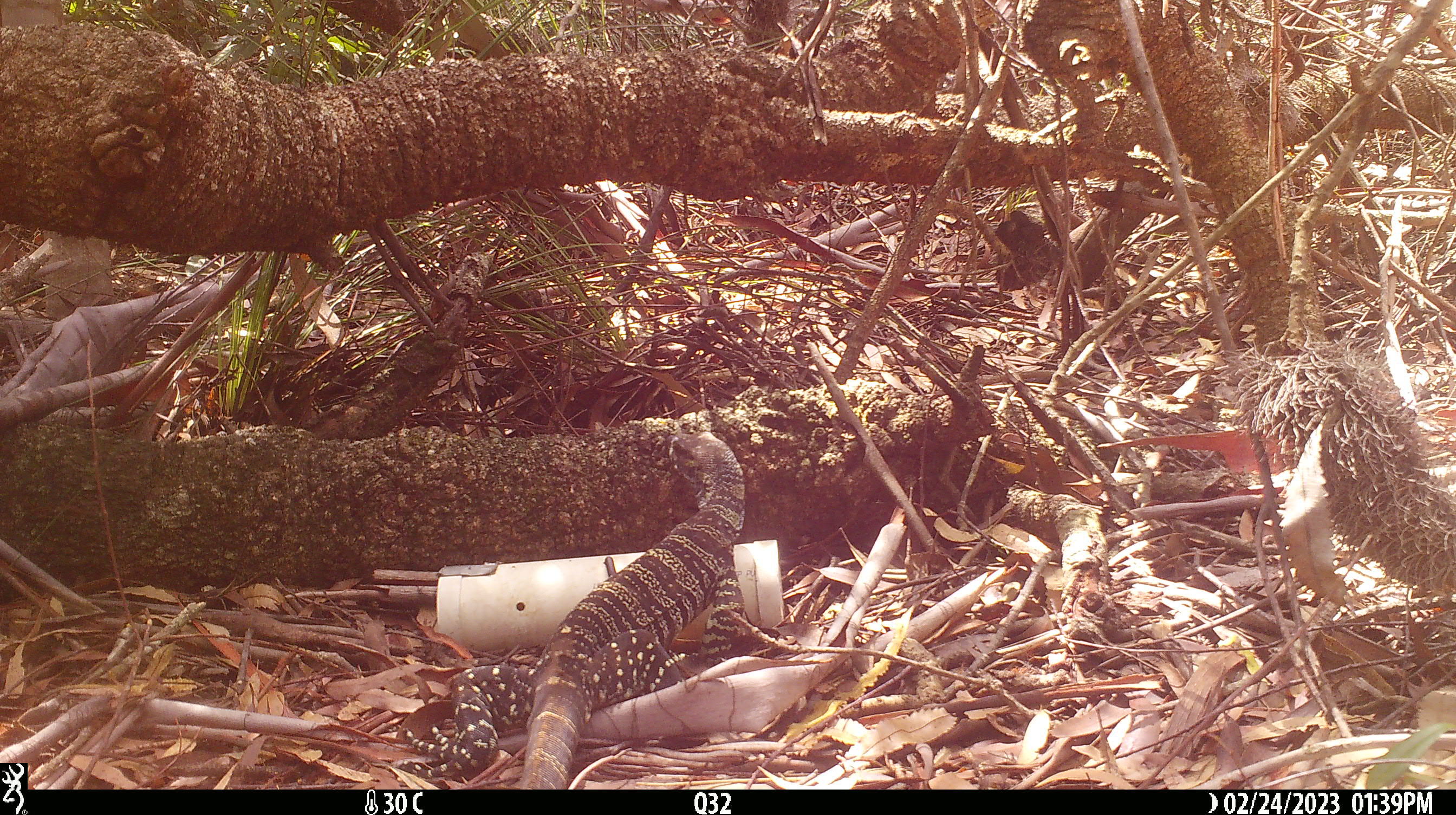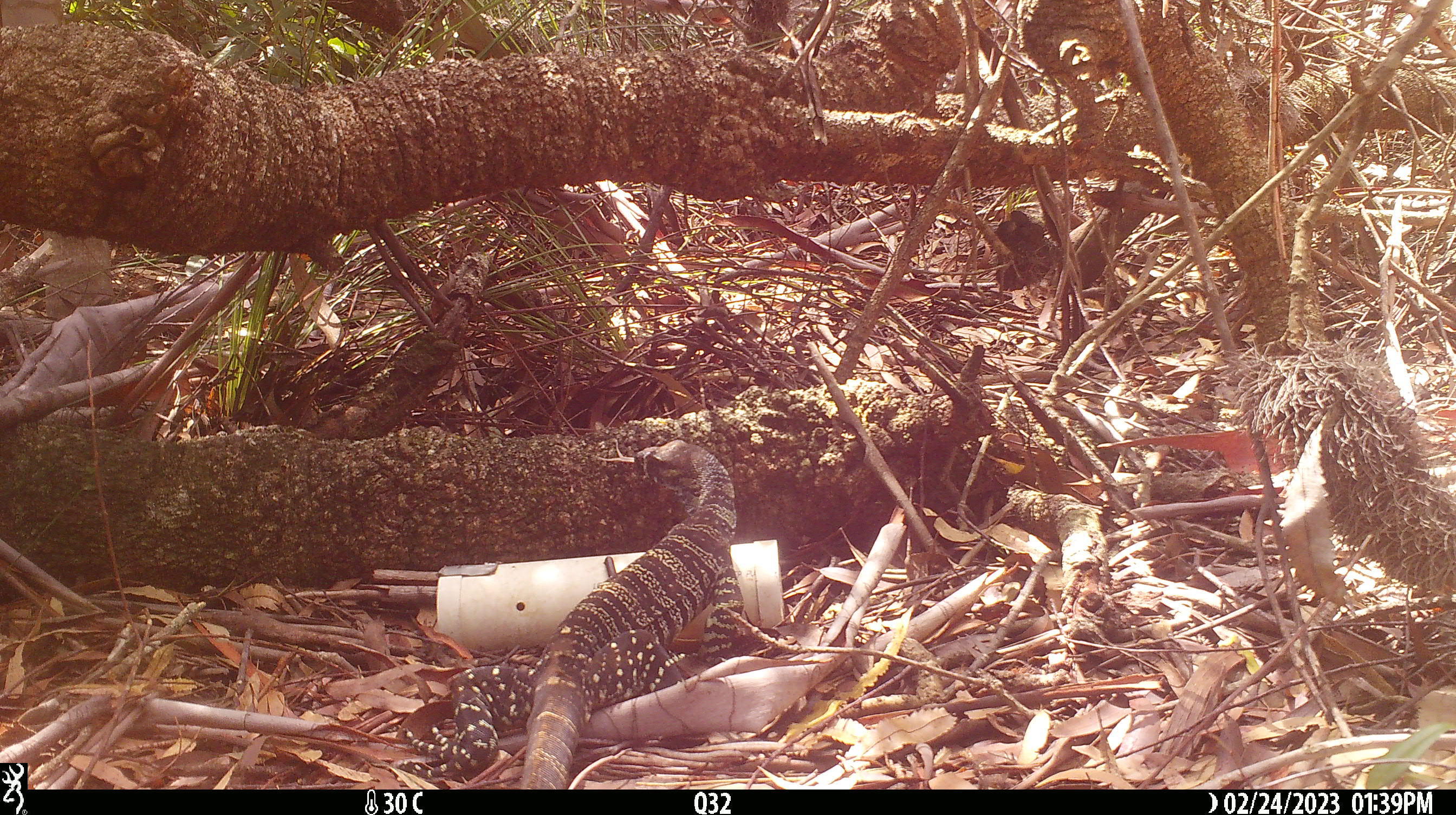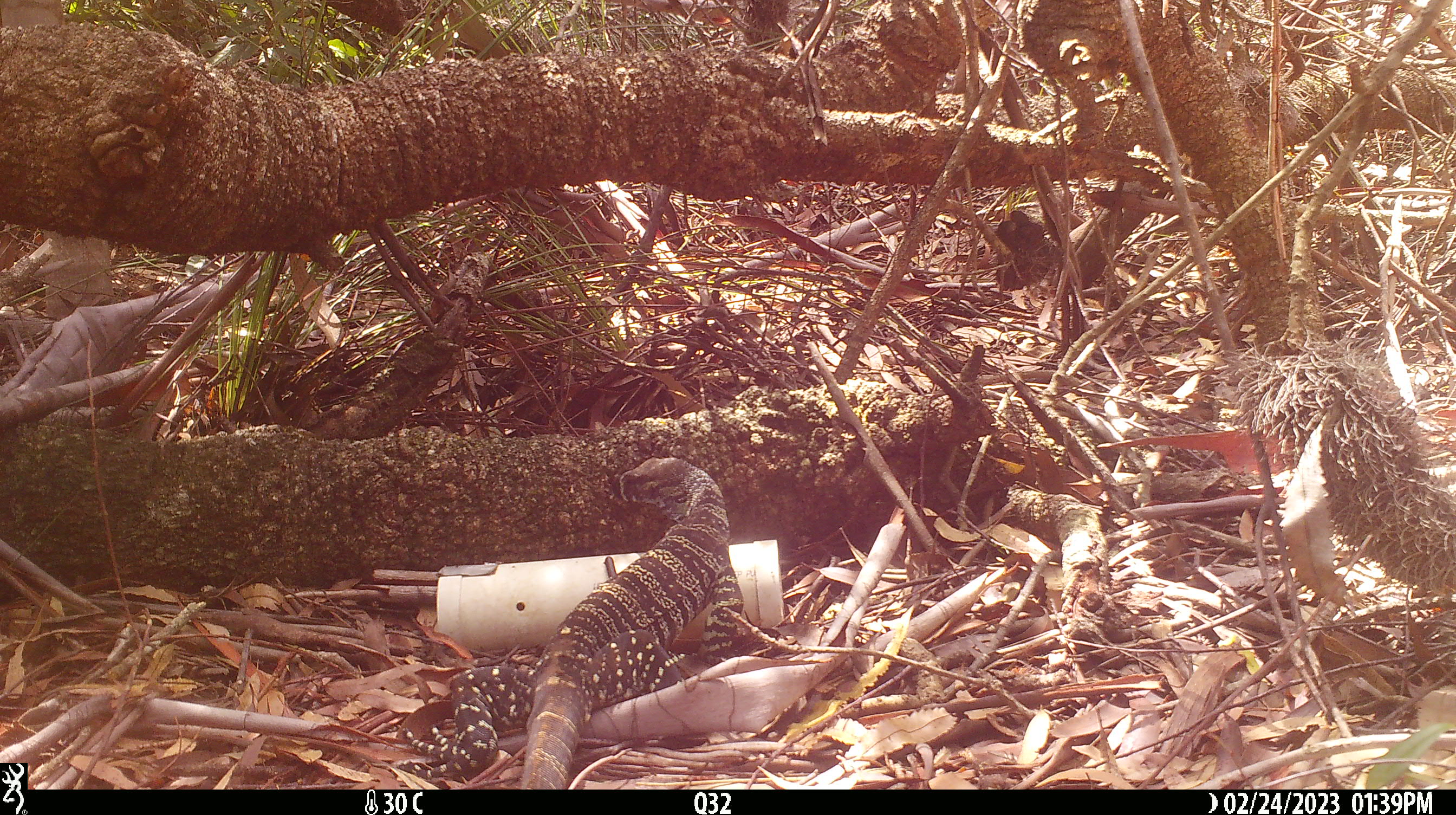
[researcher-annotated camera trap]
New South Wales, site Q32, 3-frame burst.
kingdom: Animalia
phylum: Chordata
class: Reptilia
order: Squamata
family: Varanidae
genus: Varanus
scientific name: Varanus varius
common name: lace monitor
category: goanna